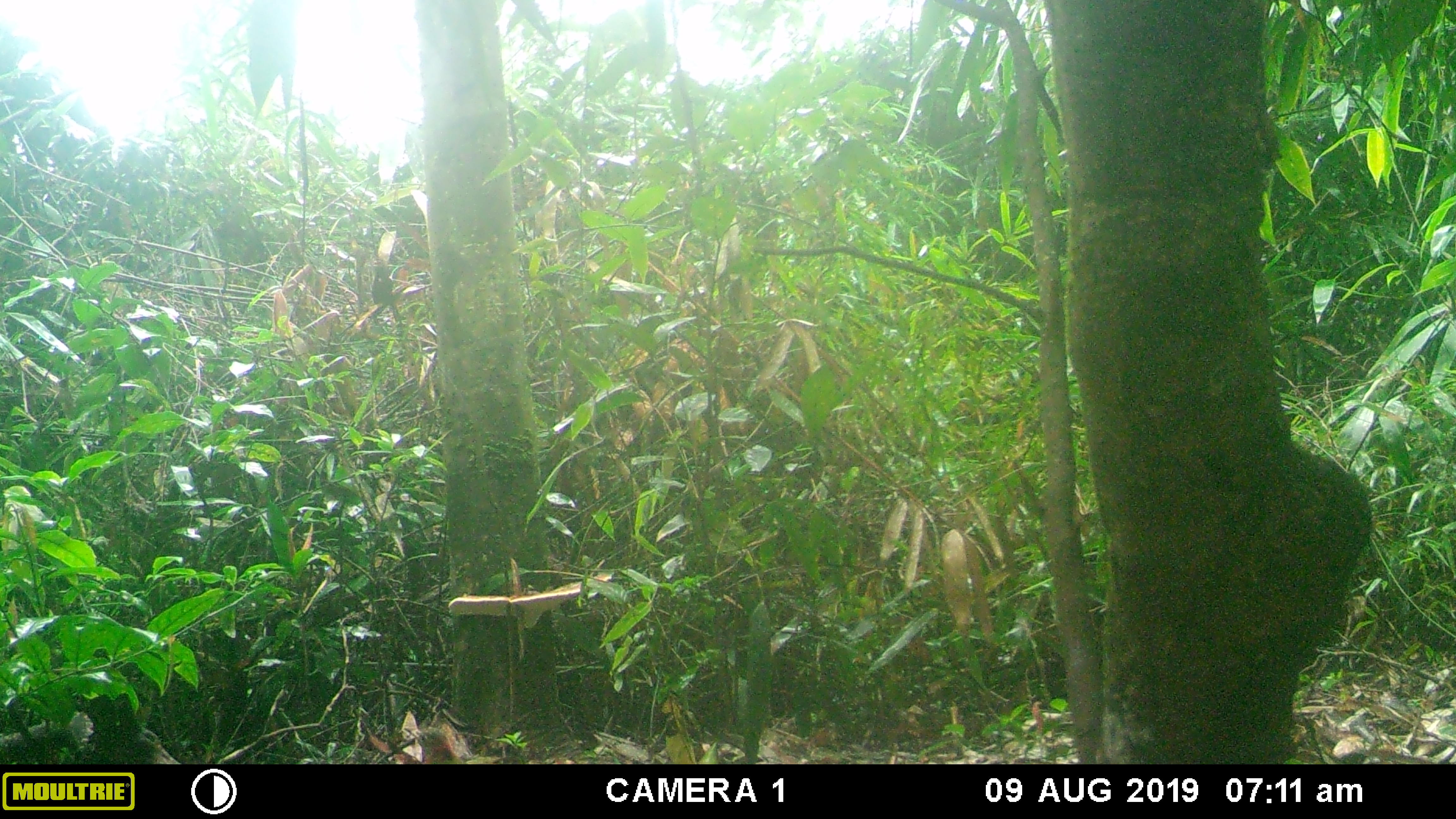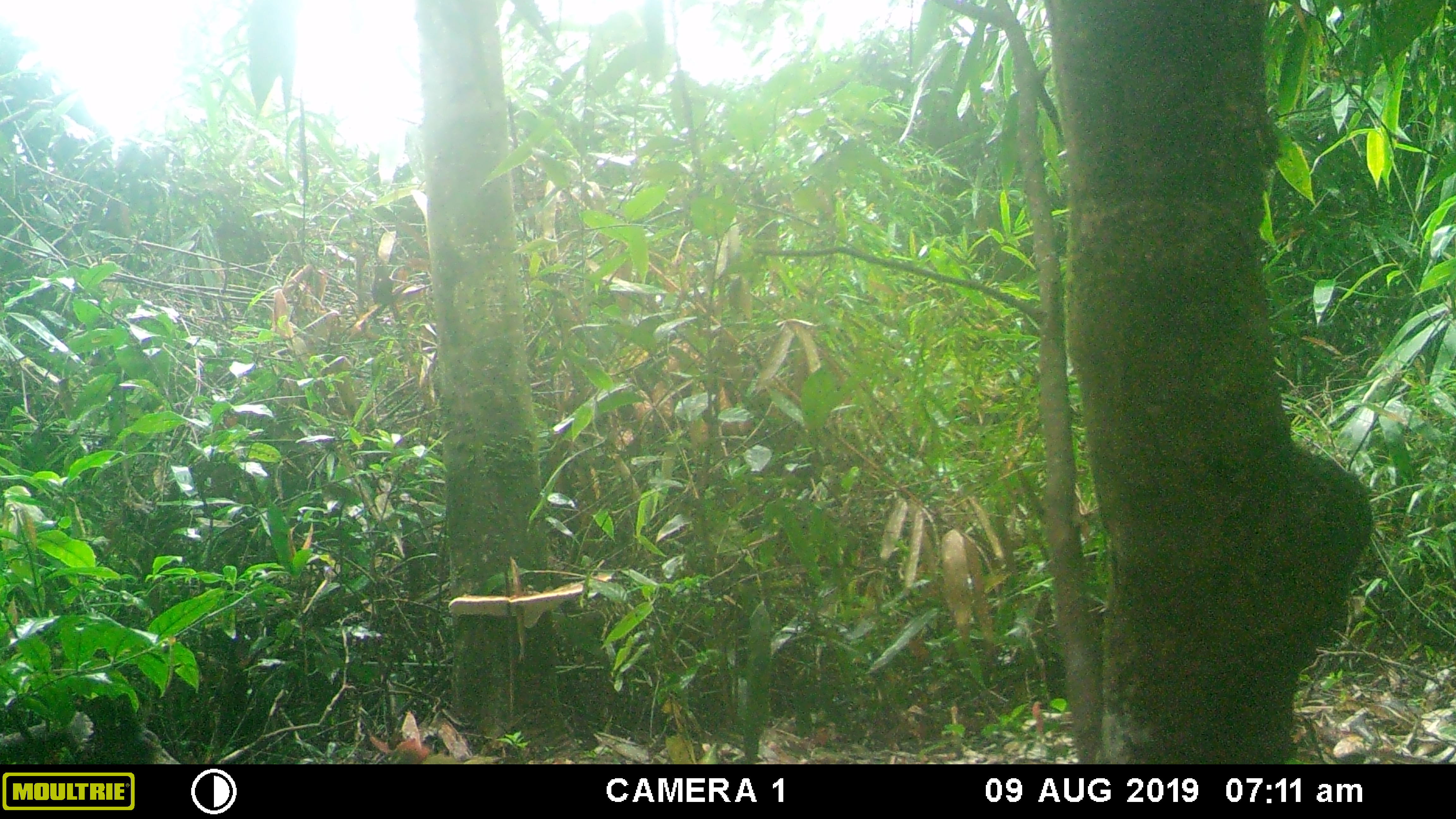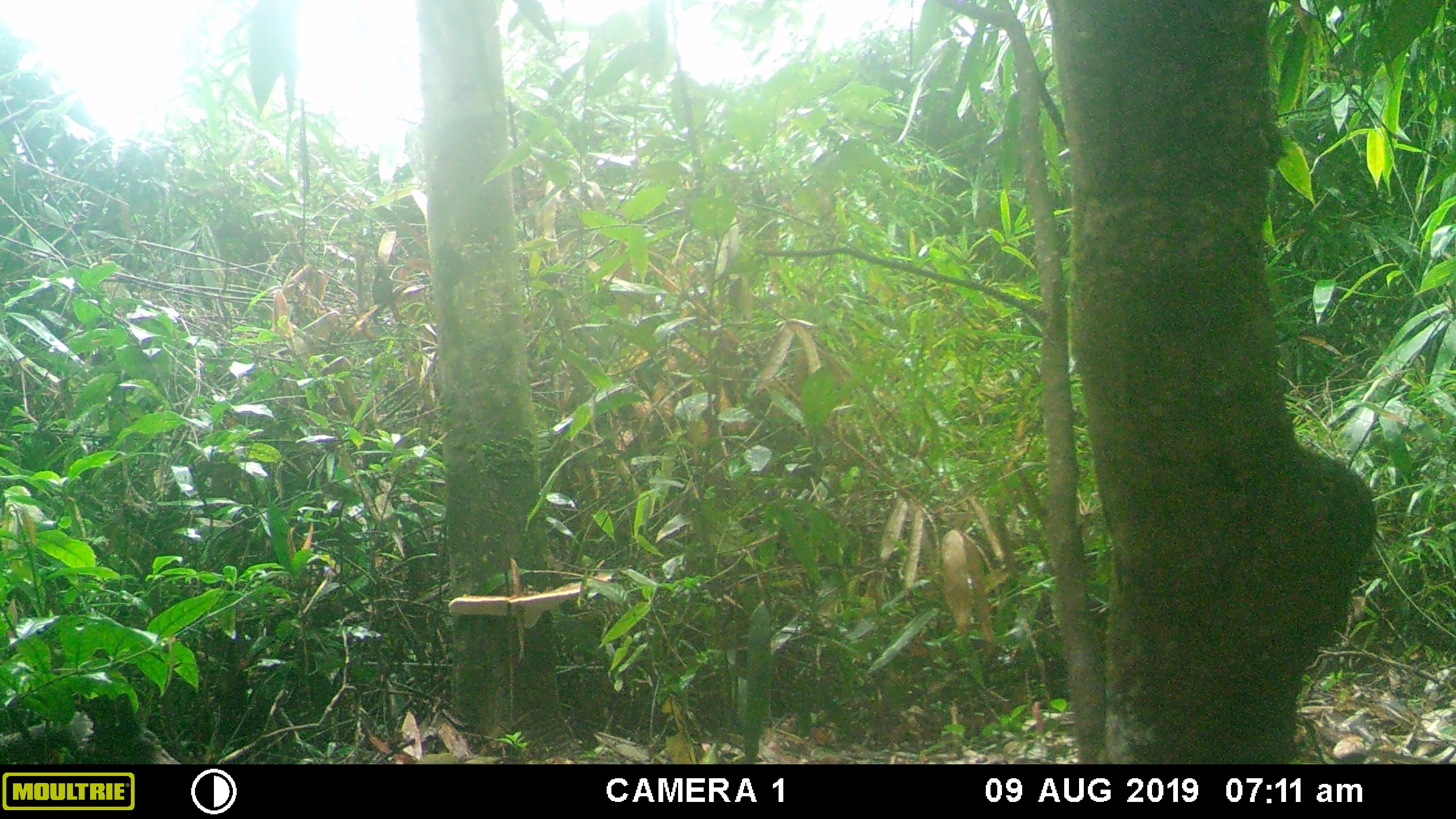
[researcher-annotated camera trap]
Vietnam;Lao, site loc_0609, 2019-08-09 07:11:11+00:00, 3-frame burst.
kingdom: Animalia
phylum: Chordata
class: Aves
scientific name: Aves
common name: bird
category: unidentified bird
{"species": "unidentified bird (bird) (Aves)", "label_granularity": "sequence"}